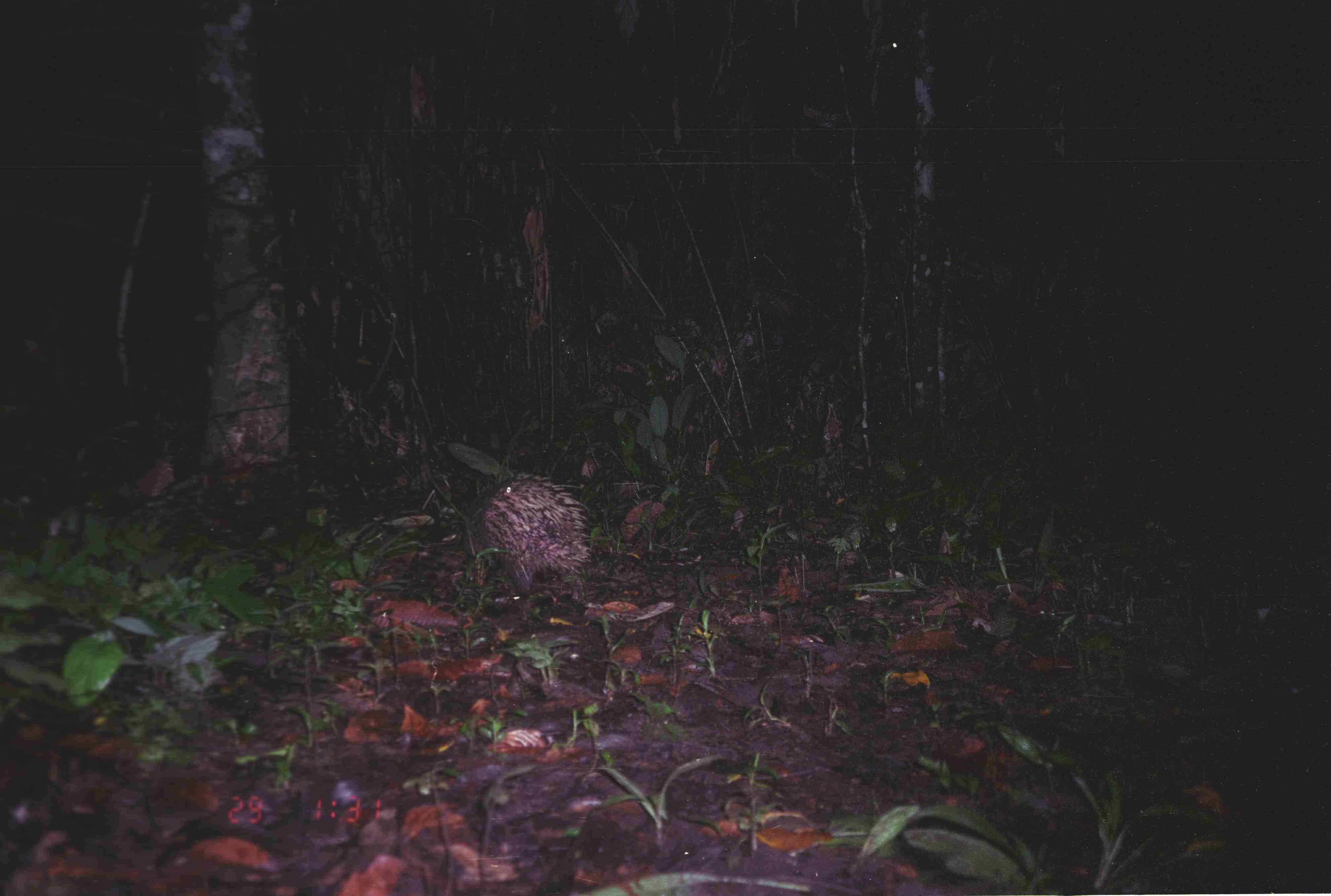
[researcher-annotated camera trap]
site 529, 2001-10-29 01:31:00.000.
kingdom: Animalia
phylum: Chordata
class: Mammalia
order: Rodentia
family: Hystricidae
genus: Hystrix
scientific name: Hystrix brachyura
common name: east asian porcupine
Hystrix brachyura (east asian porcupine), count 1.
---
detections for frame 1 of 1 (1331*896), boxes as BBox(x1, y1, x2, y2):
hystrix brachyura: BBox(465, 475, 591, 597)